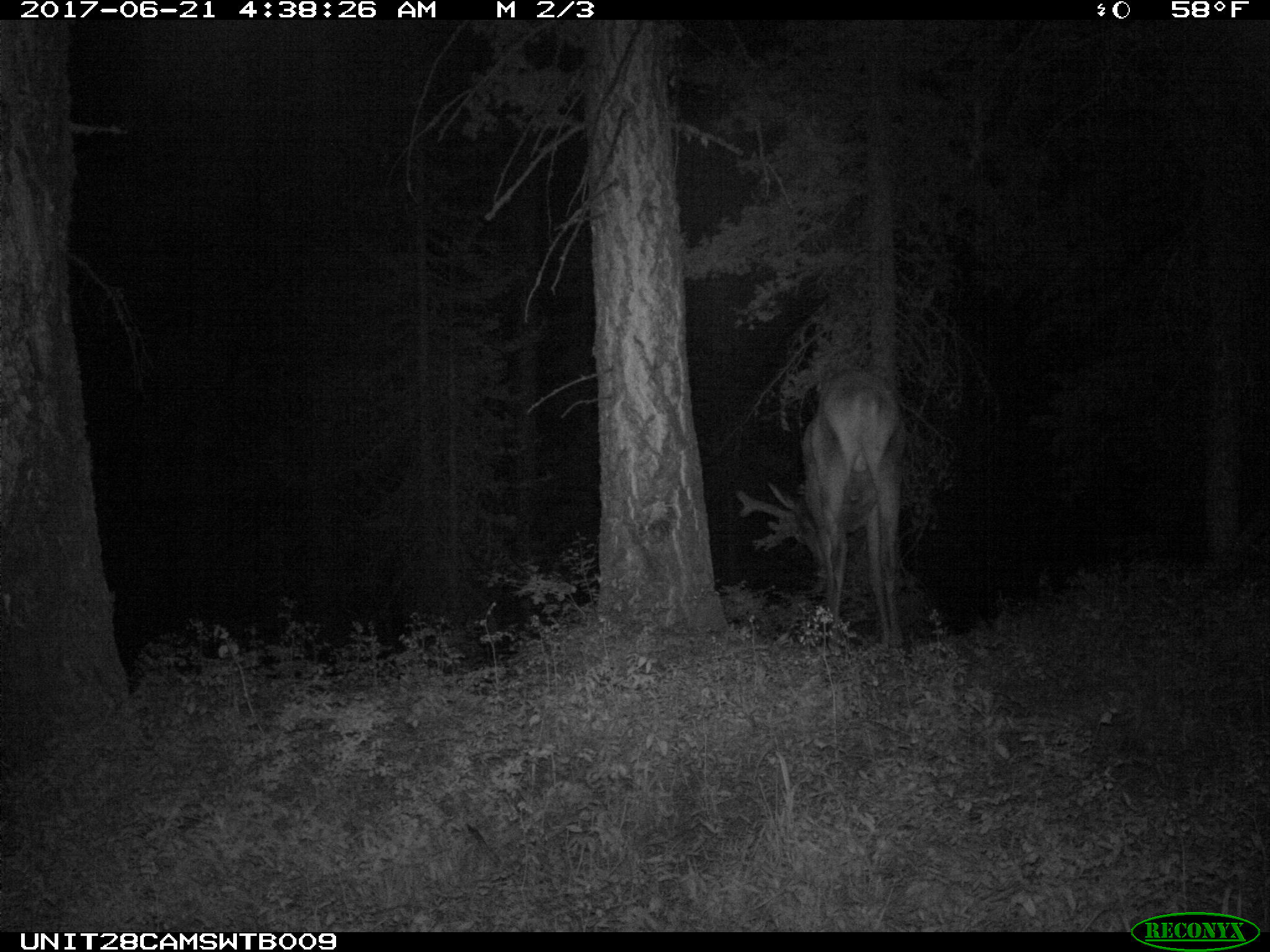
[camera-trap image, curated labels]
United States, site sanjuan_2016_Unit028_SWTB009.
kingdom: Animalia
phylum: Chordata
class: Mammalia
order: Artiodactyla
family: Cervidae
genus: Cervus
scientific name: Cervus elaphus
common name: red deer